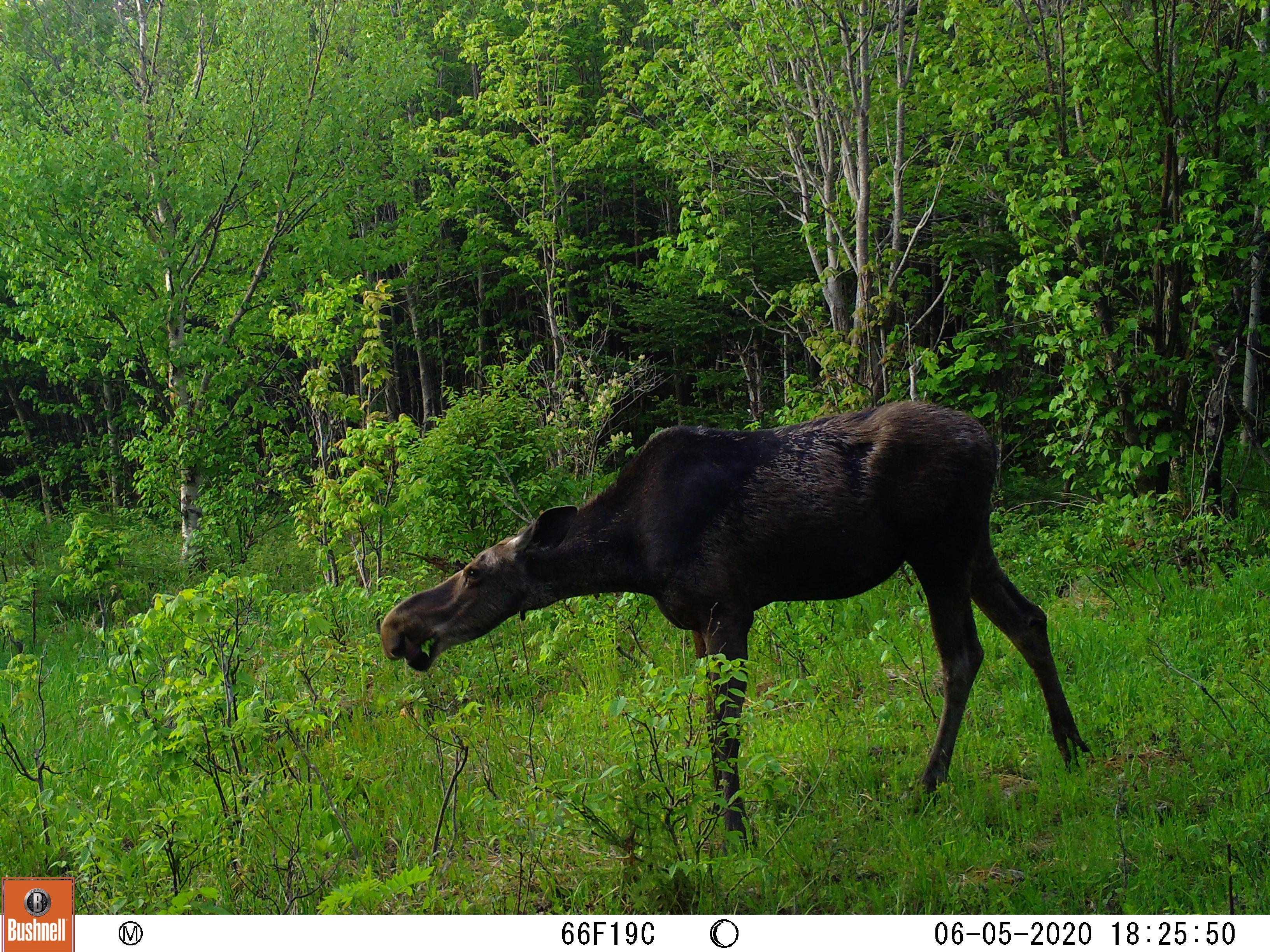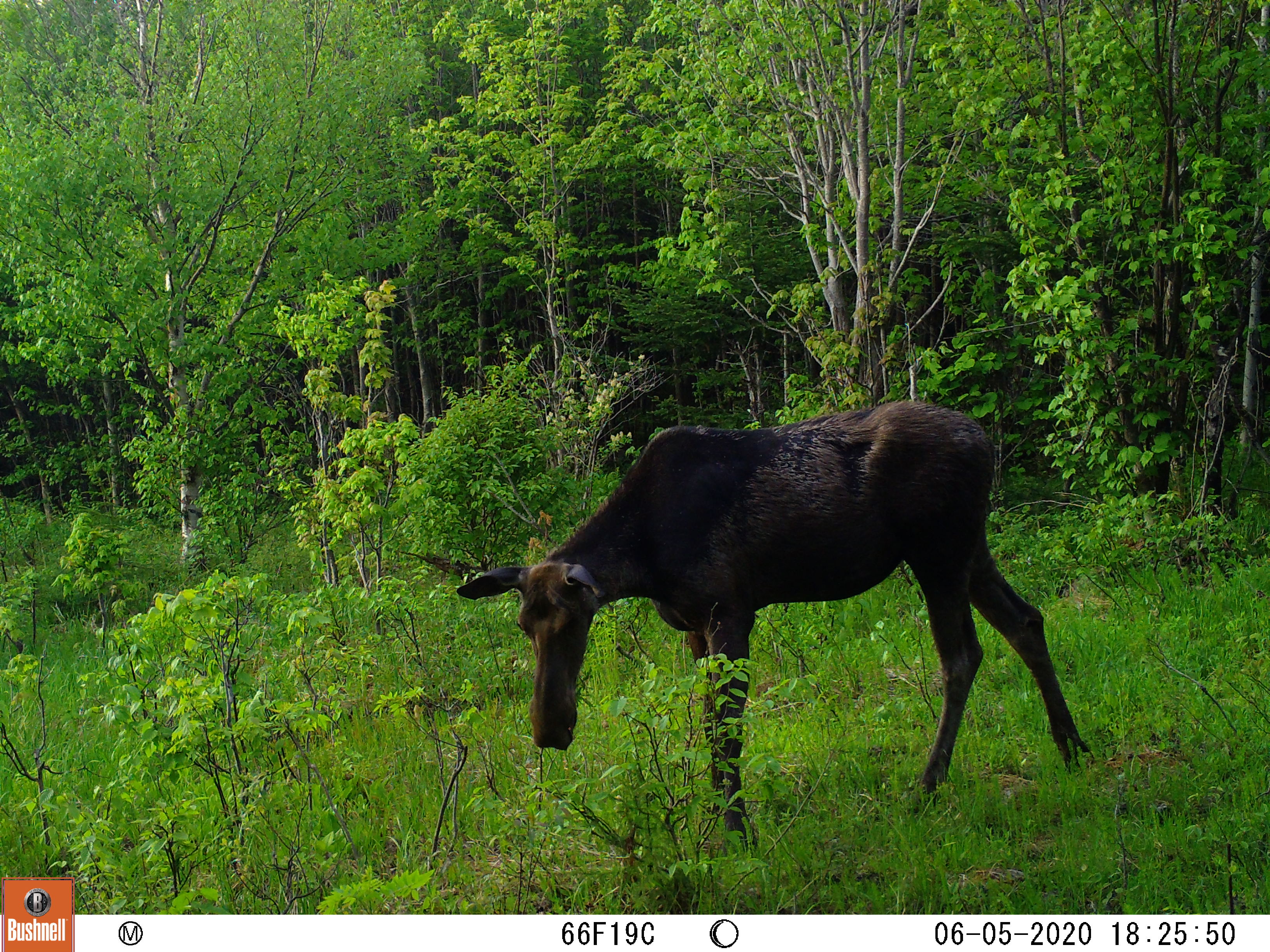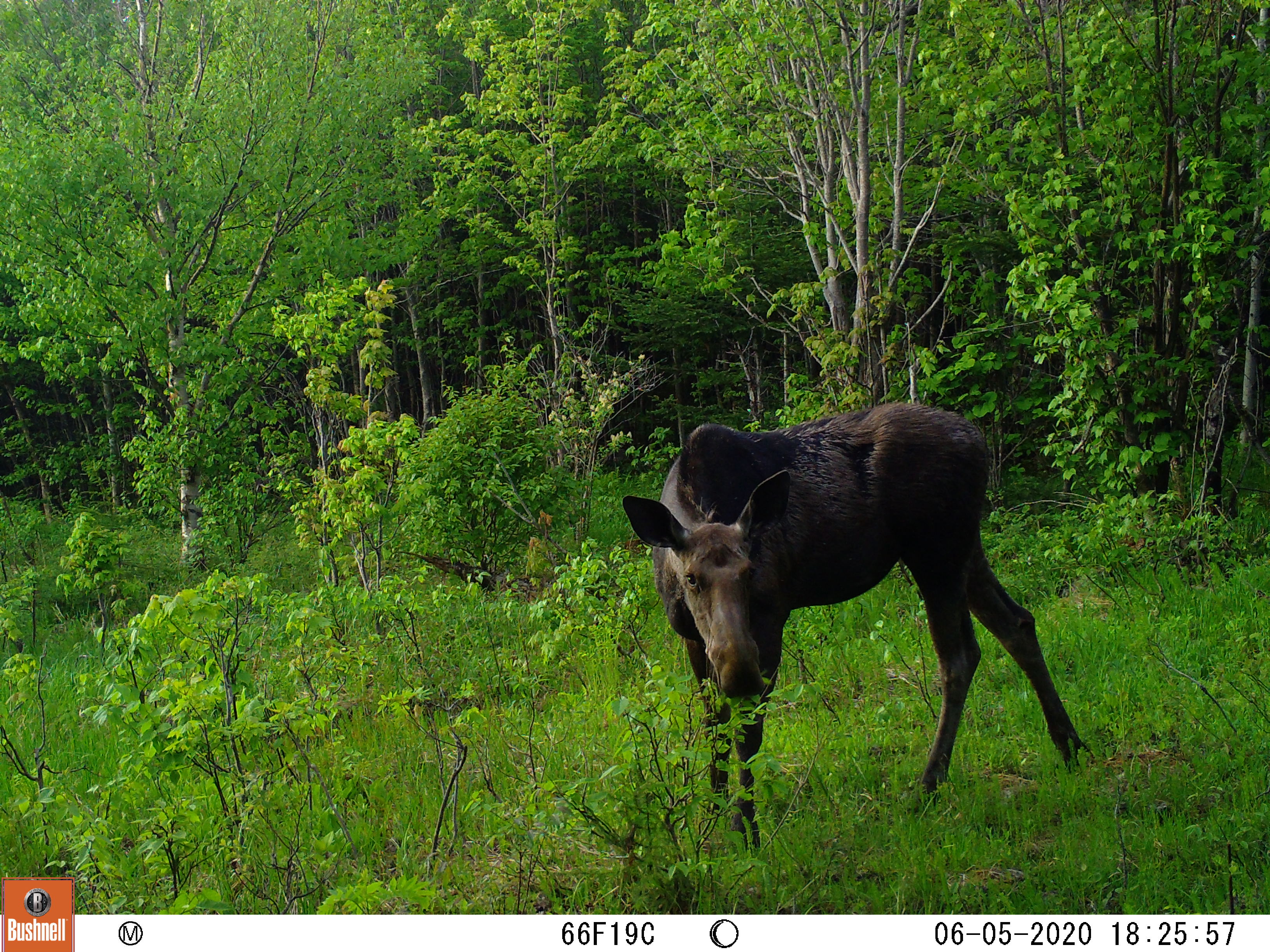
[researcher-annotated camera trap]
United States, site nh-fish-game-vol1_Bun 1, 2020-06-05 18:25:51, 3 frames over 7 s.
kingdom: Animalia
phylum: Chordata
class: Mammalia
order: Artiodactyla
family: Cervidae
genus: Alces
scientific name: Alces alces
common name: moose